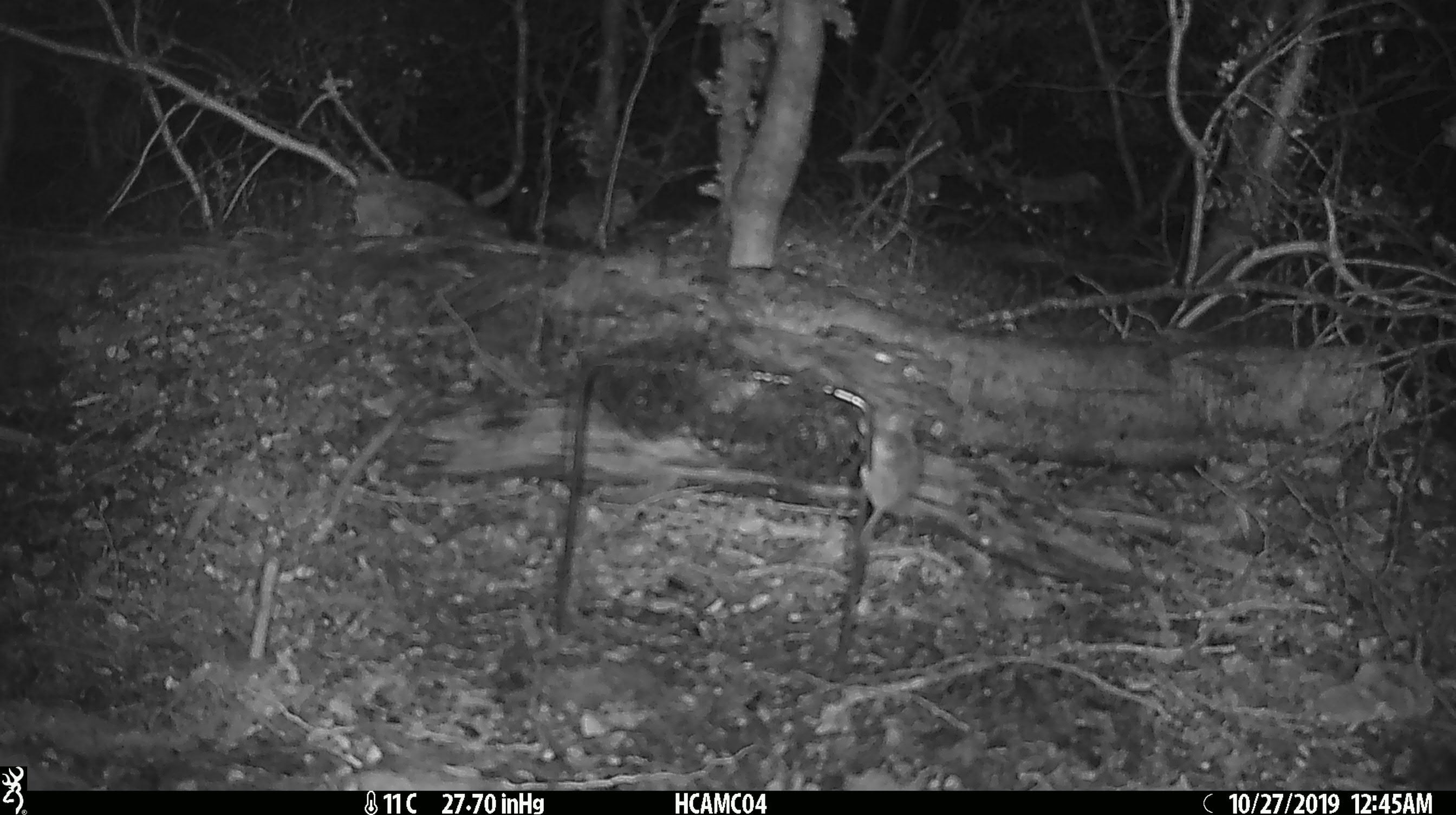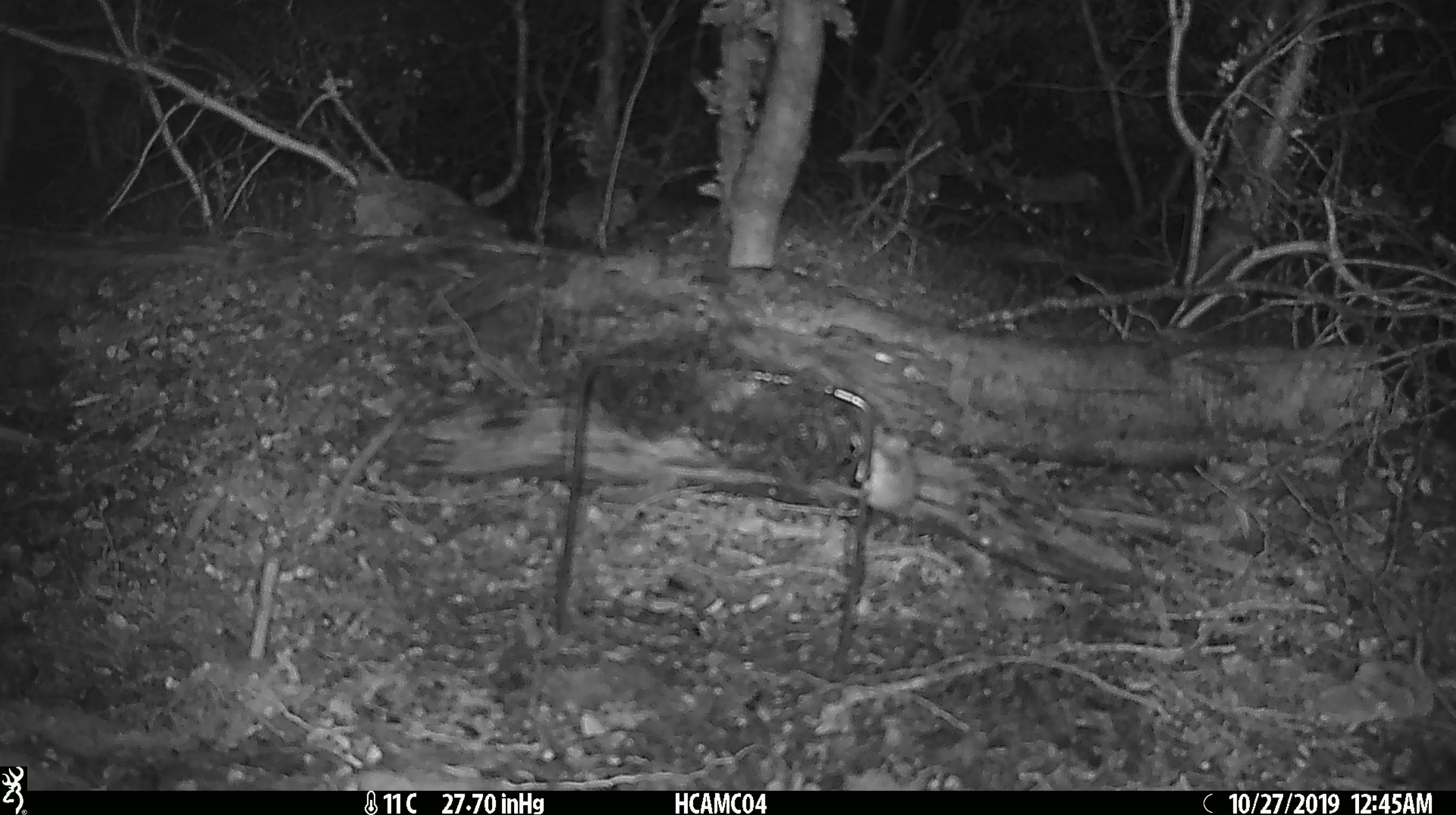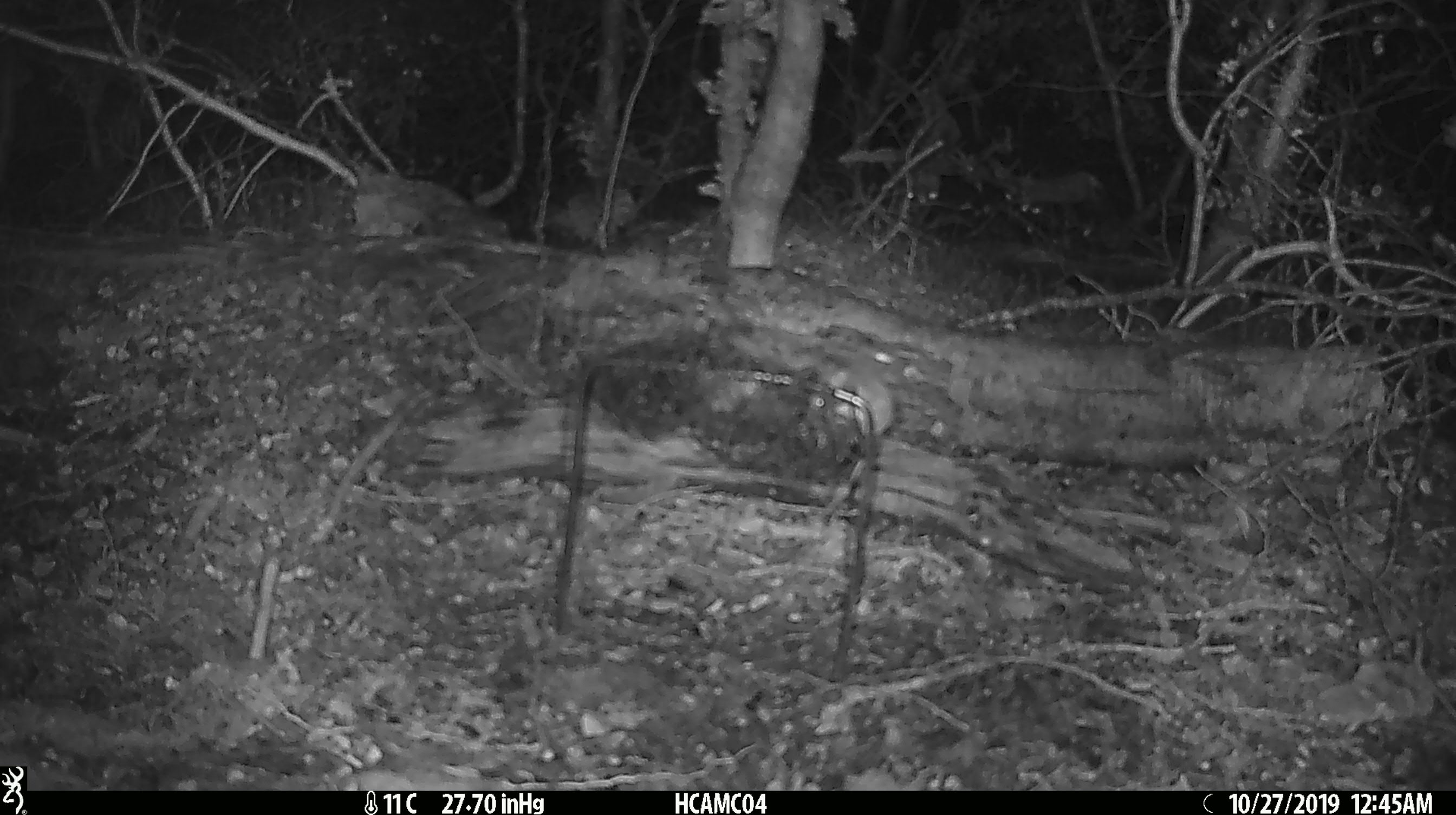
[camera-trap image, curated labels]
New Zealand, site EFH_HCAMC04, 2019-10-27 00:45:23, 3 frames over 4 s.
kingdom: Animalia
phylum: Chordata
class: Mammalia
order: Rodentia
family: Muridae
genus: Mus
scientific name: Mus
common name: mouse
Mouse (Mus).